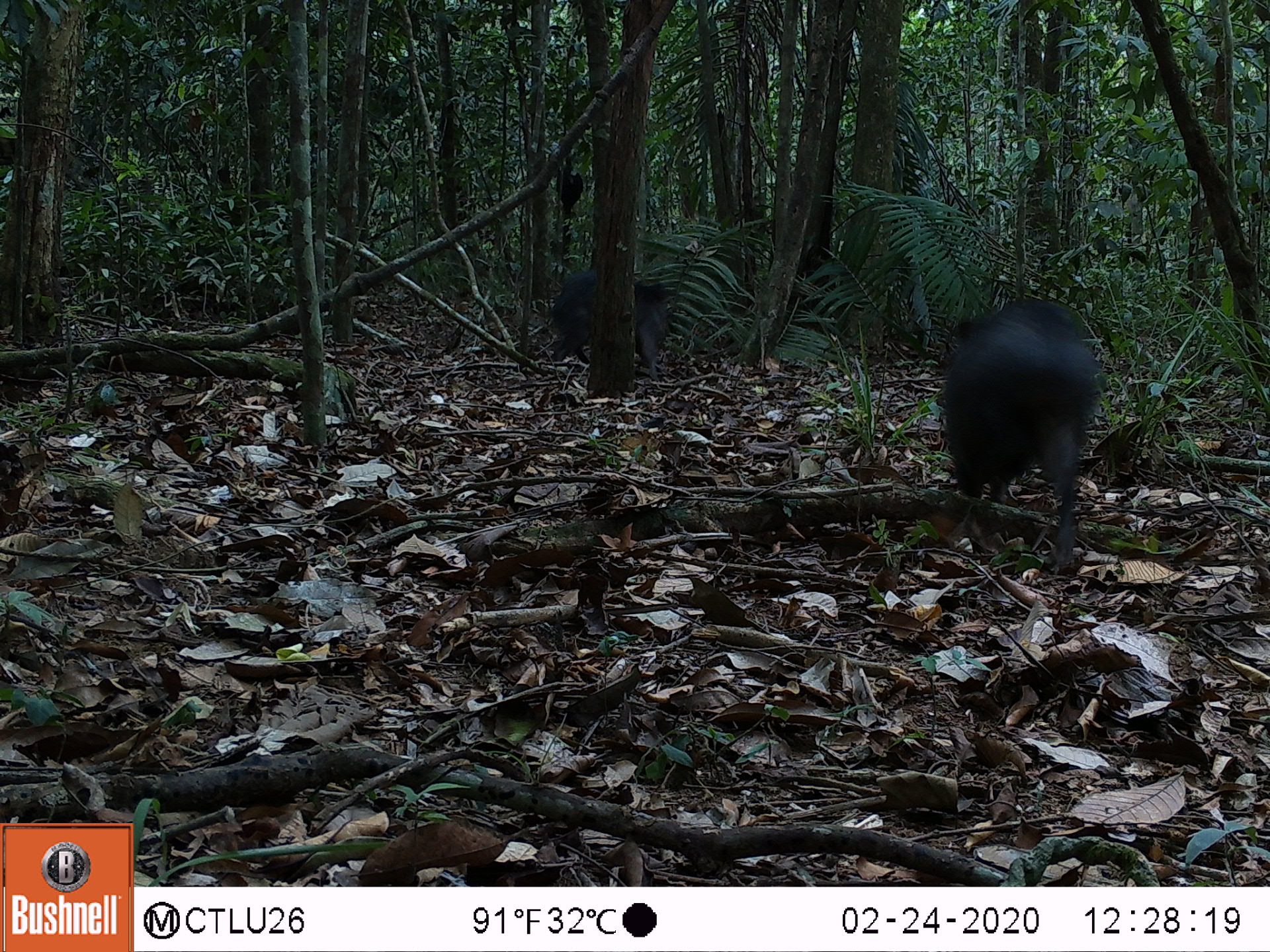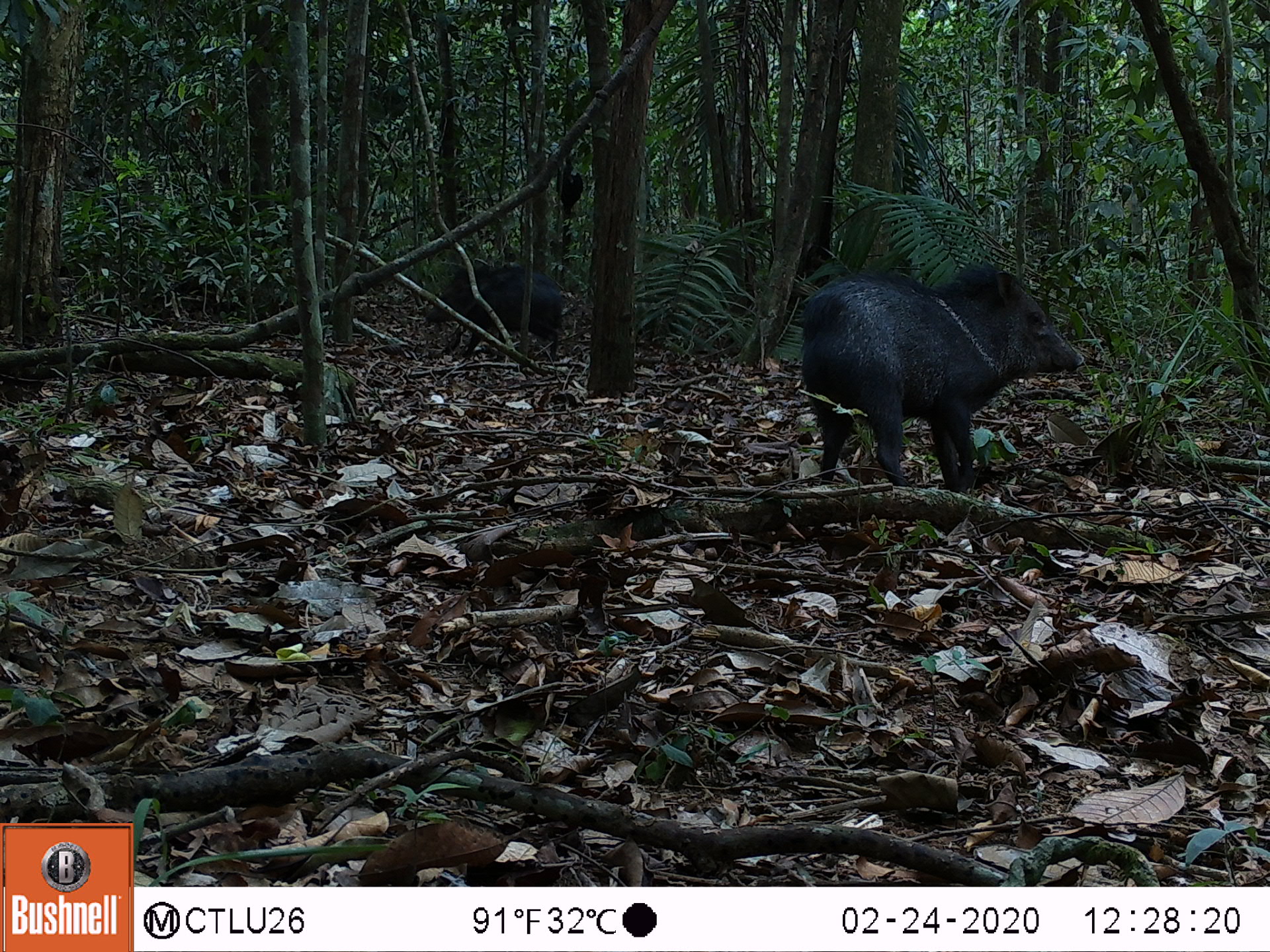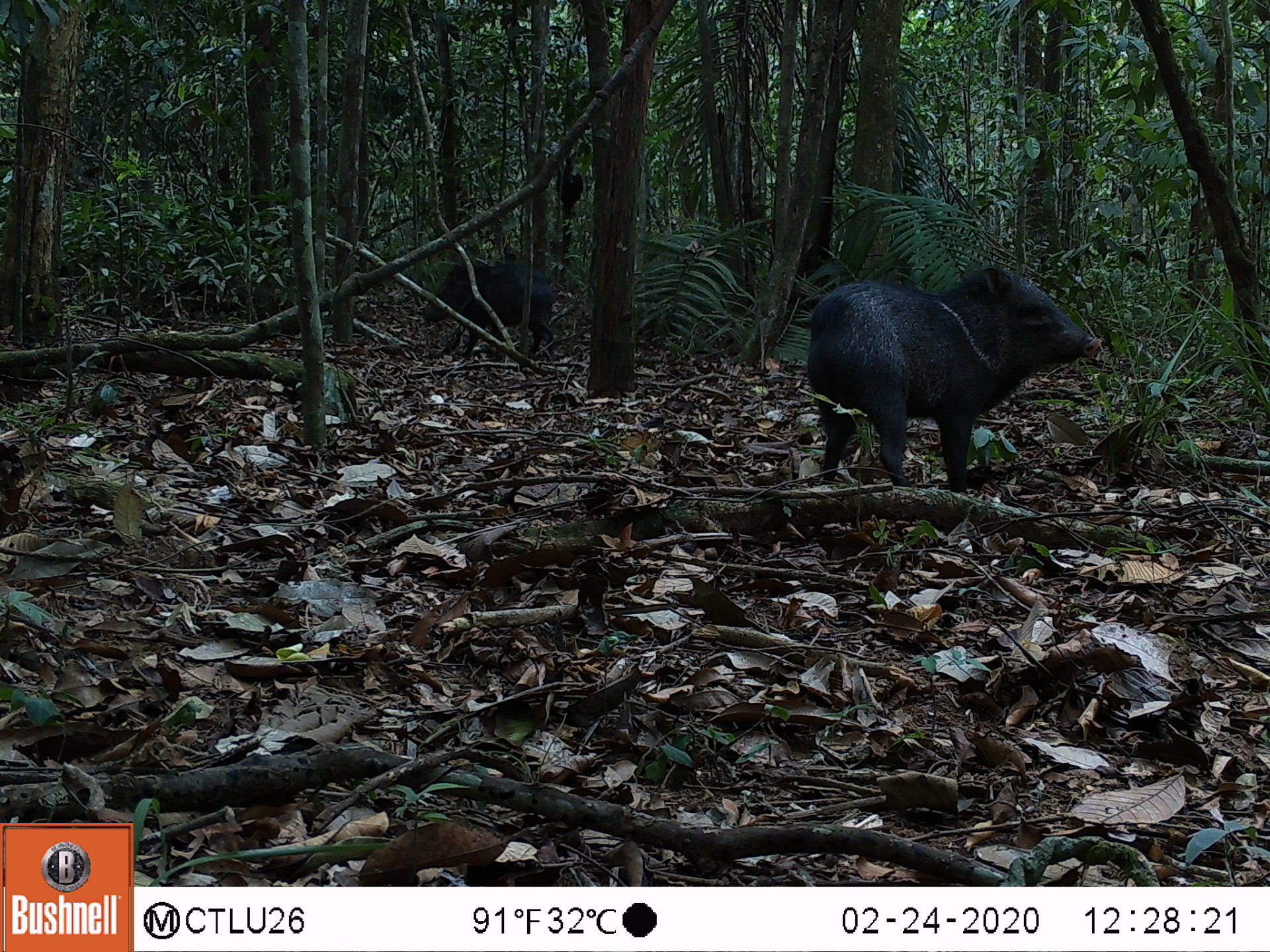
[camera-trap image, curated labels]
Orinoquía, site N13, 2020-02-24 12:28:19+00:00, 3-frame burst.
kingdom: Animalia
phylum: Chordata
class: Mammalia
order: Artiodactyla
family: Tayassuidae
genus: Pecari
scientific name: Pecari tajacu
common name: collared peccary